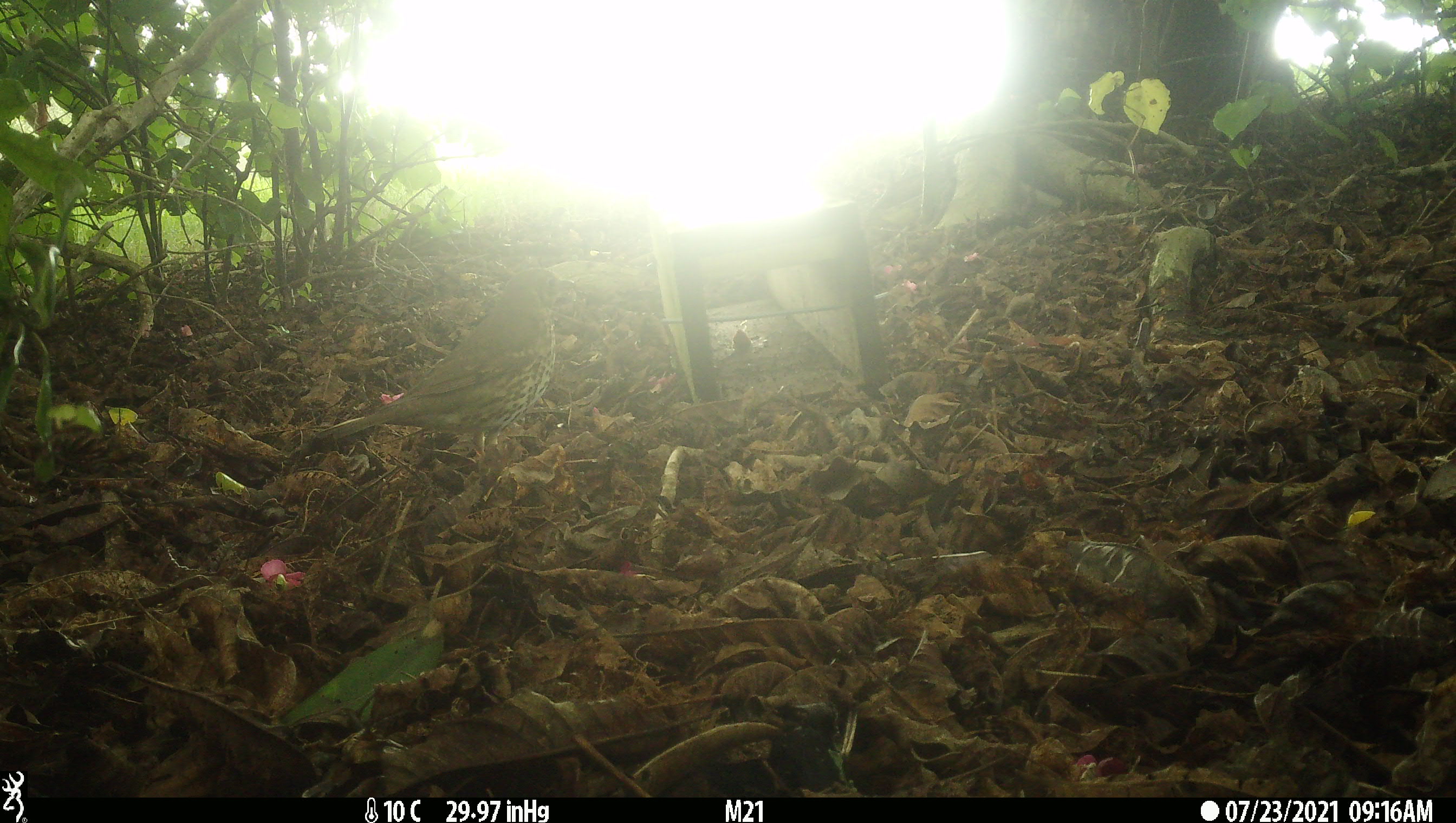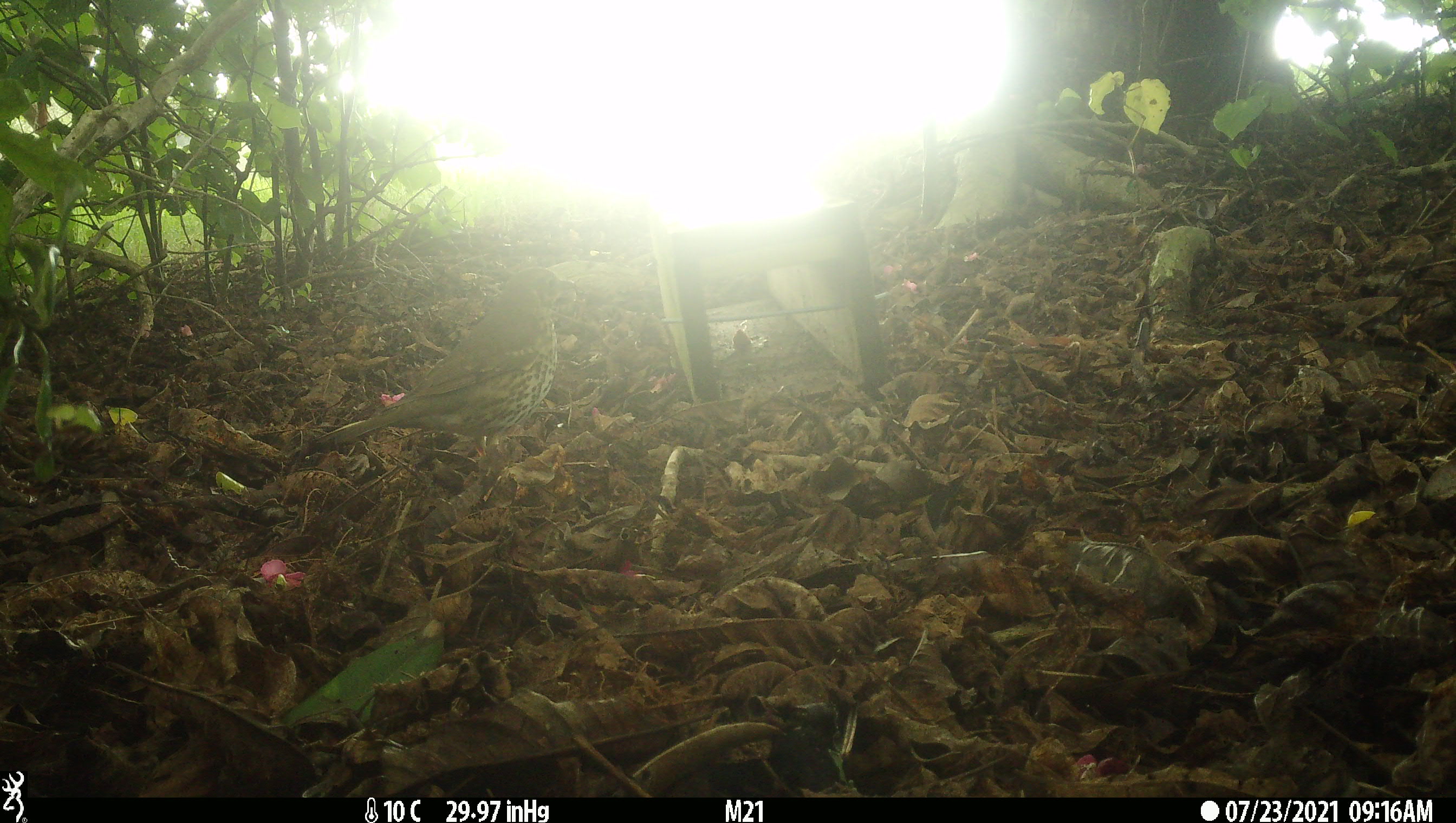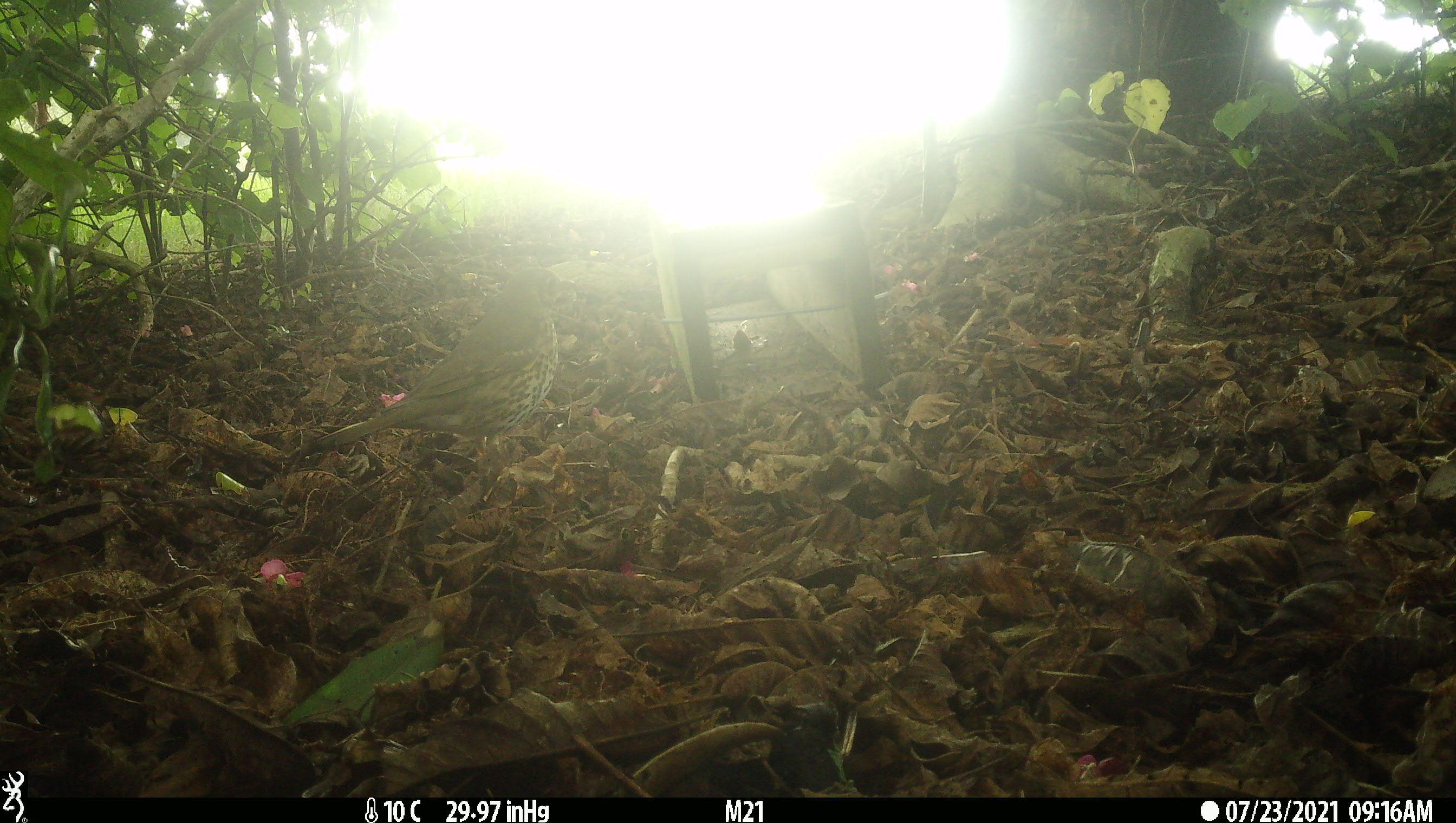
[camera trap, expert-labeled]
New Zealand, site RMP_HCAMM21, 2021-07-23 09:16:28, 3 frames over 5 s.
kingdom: Animalia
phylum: Chordata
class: Aves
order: Passeriformes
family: Turdidae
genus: Turdus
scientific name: Turdus philomelos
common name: song thrush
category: thrush